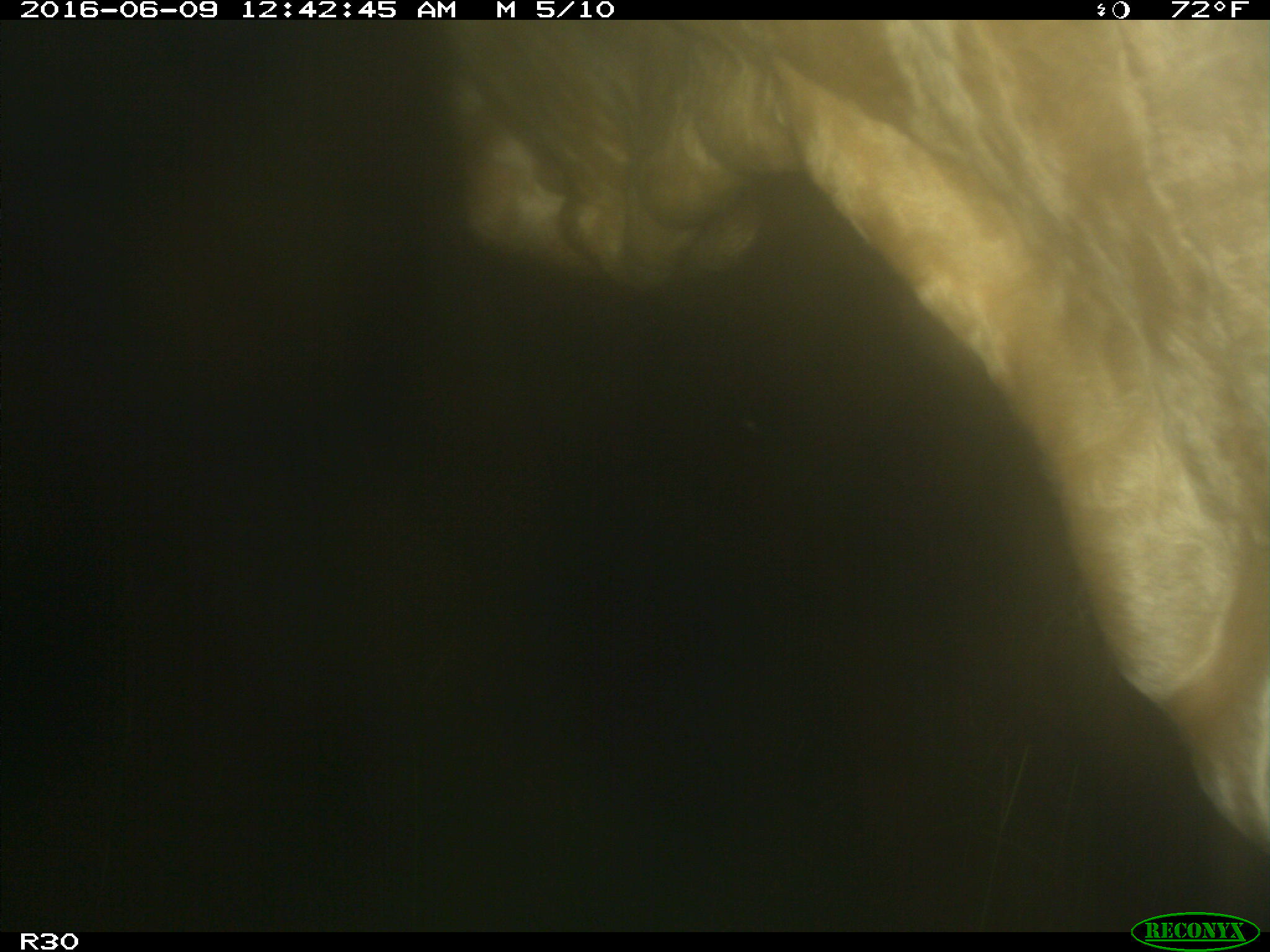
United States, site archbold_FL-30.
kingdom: Animalia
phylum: Chordata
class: Mammalia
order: Artiodactyla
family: Bovidae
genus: Bos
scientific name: Bos taurus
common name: domestic cow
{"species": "Bos taurus (domestic cow)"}